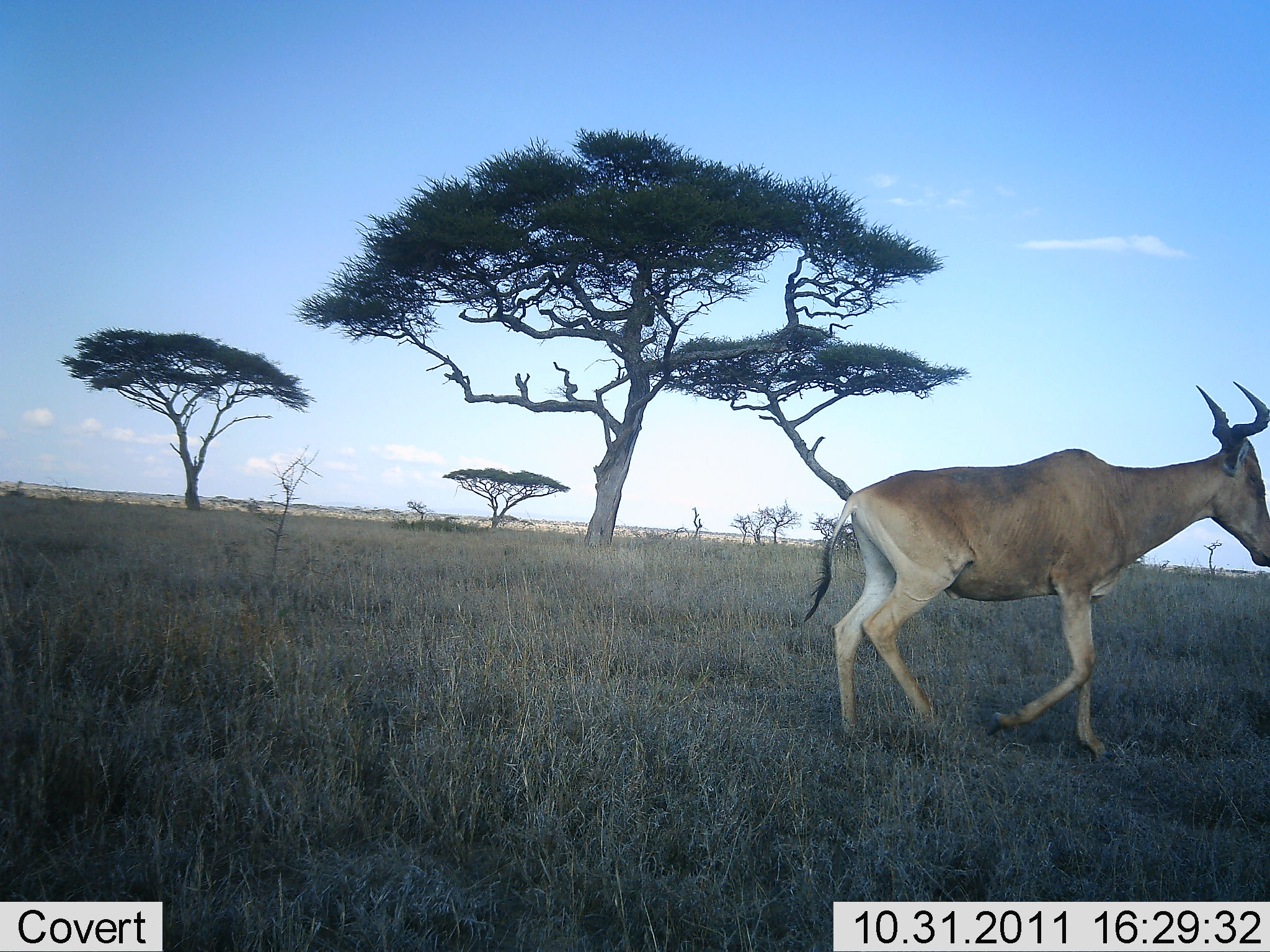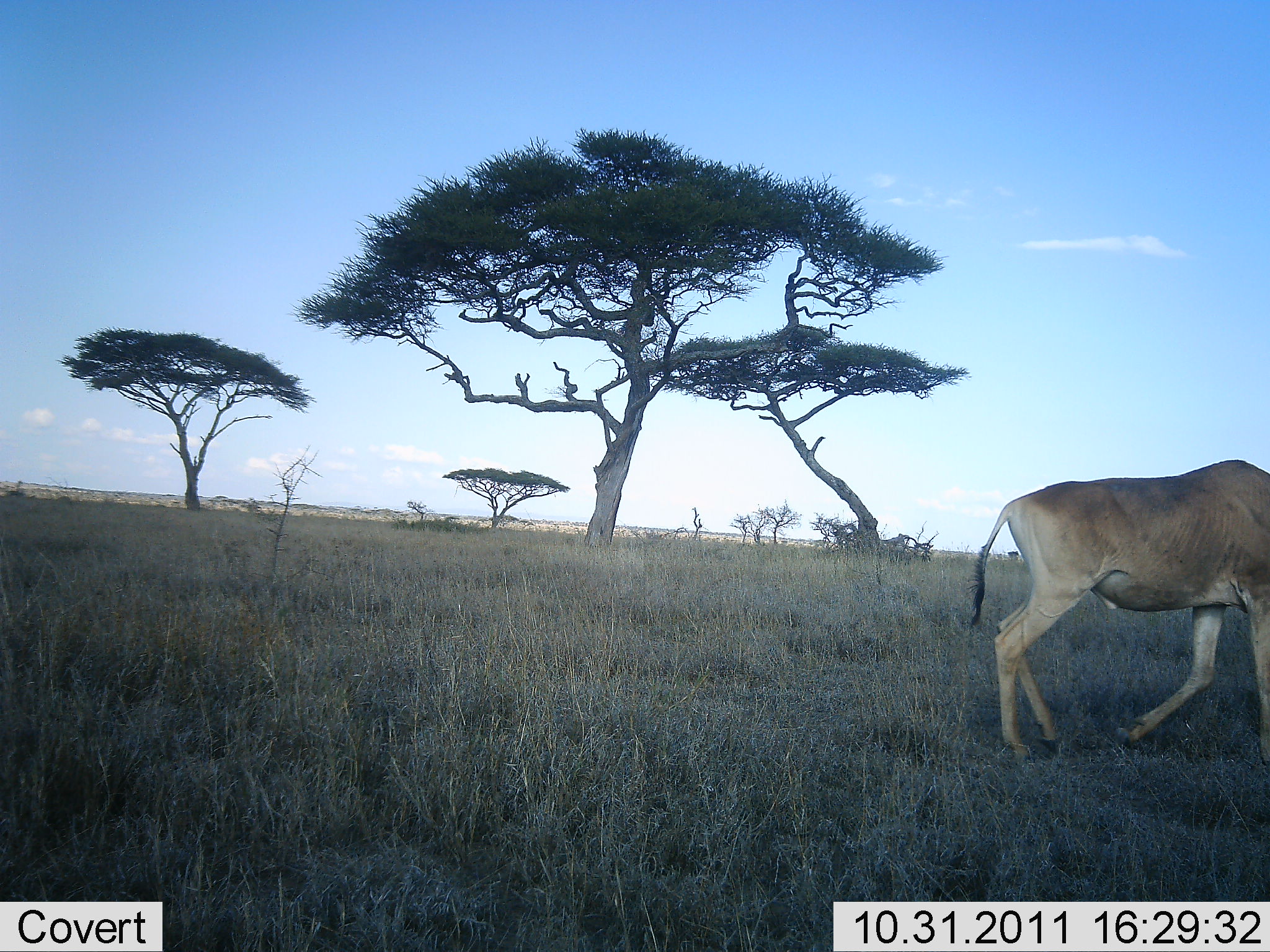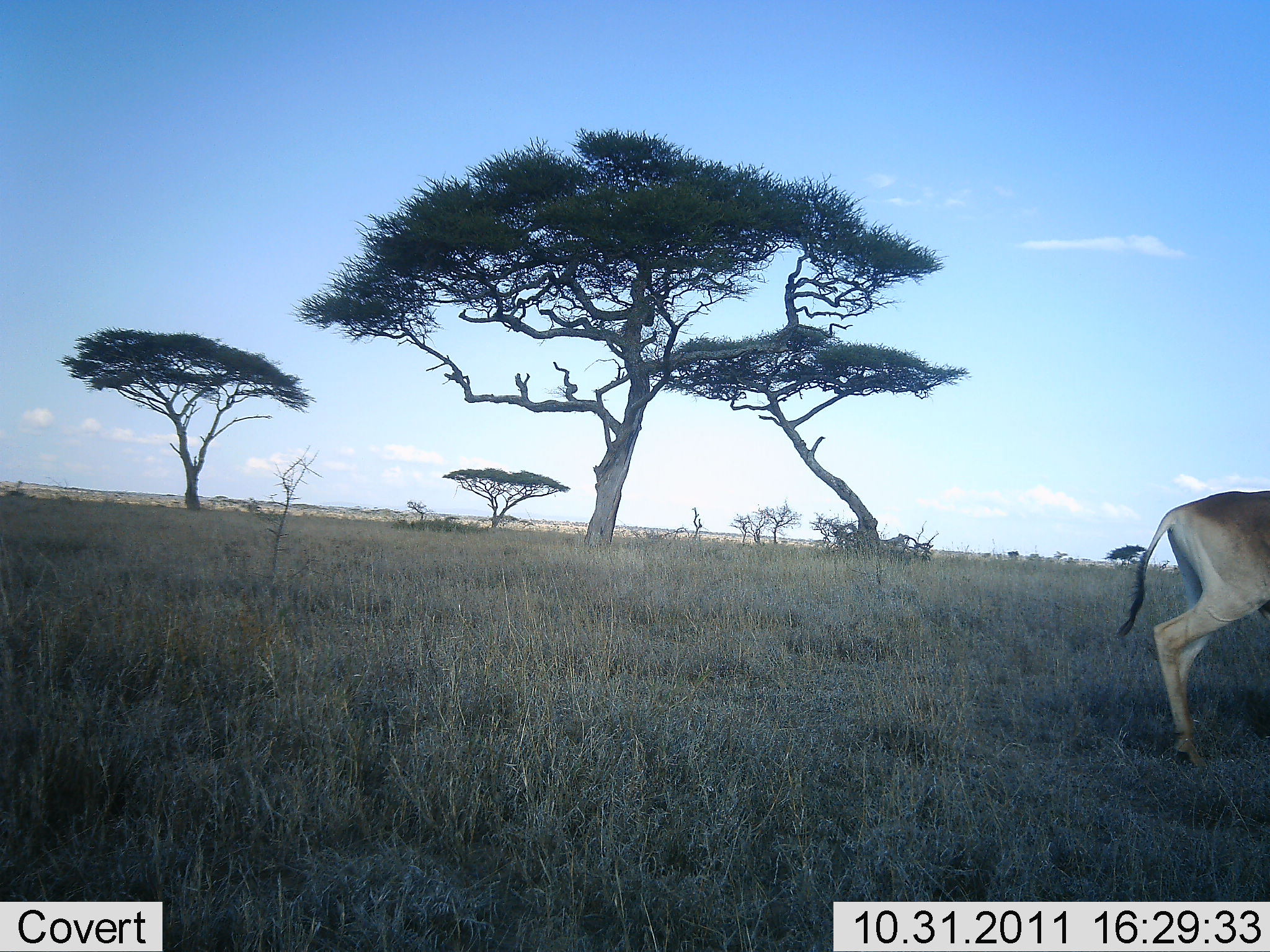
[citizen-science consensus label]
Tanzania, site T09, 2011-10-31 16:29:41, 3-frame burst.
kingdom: Animalia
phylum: Chordata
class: Mammalia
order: Artiodactyla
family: Bovidae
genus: Alcelaphus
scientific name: Alcelaphus buselaphus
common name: hartebeest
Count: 1.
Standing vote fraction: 0%.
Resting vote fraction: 0%.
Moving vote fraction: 100%.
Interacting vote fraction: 0%.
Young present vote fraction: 0%.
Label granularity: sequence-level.